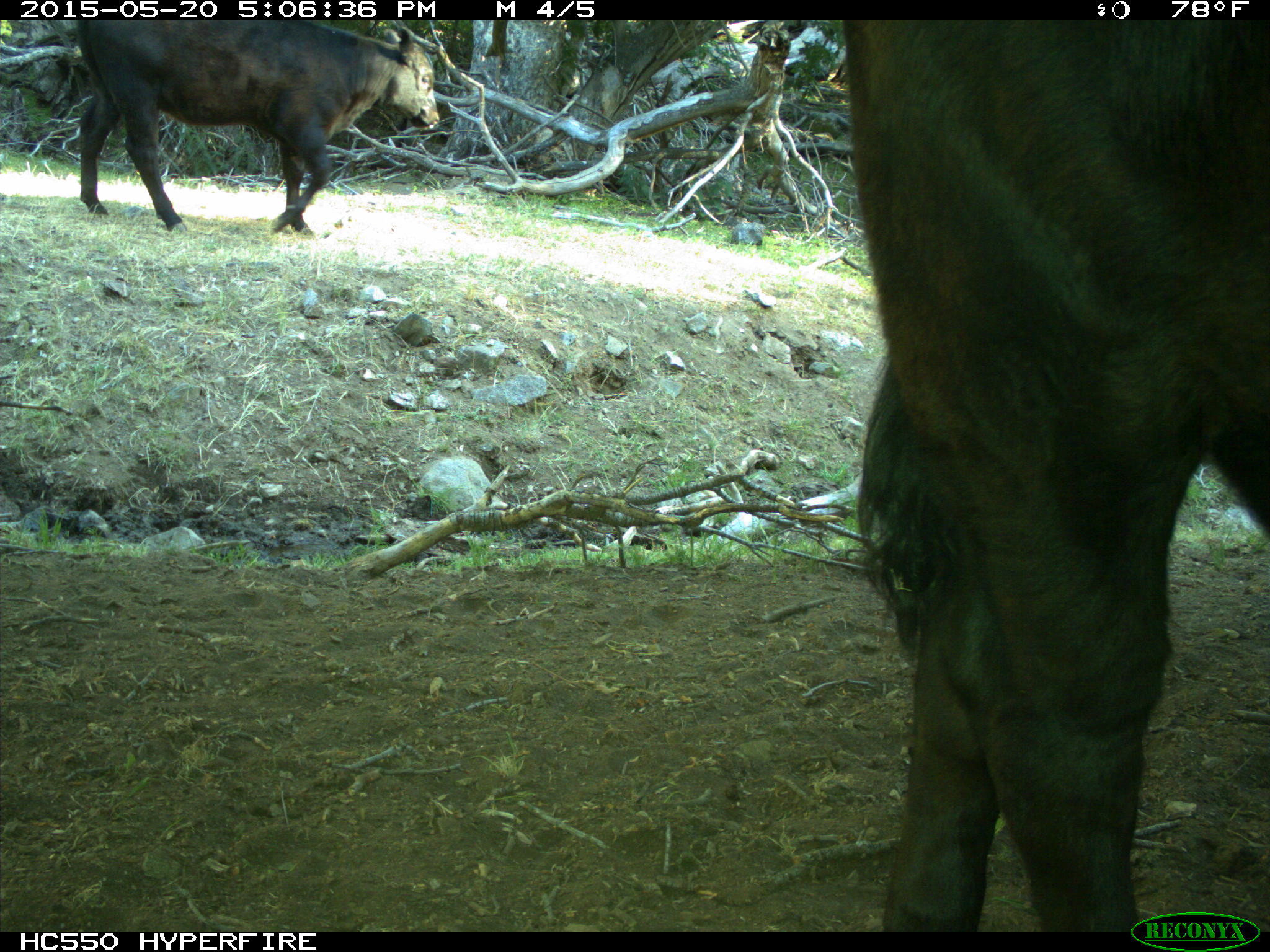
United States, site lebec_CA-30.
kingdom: Animalia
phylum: Chordata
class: Mammalia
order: Artiodactyla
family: Bovidae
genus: Bos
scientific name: Bos taurus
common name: domestic cow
Bos taurus (domestic cow).